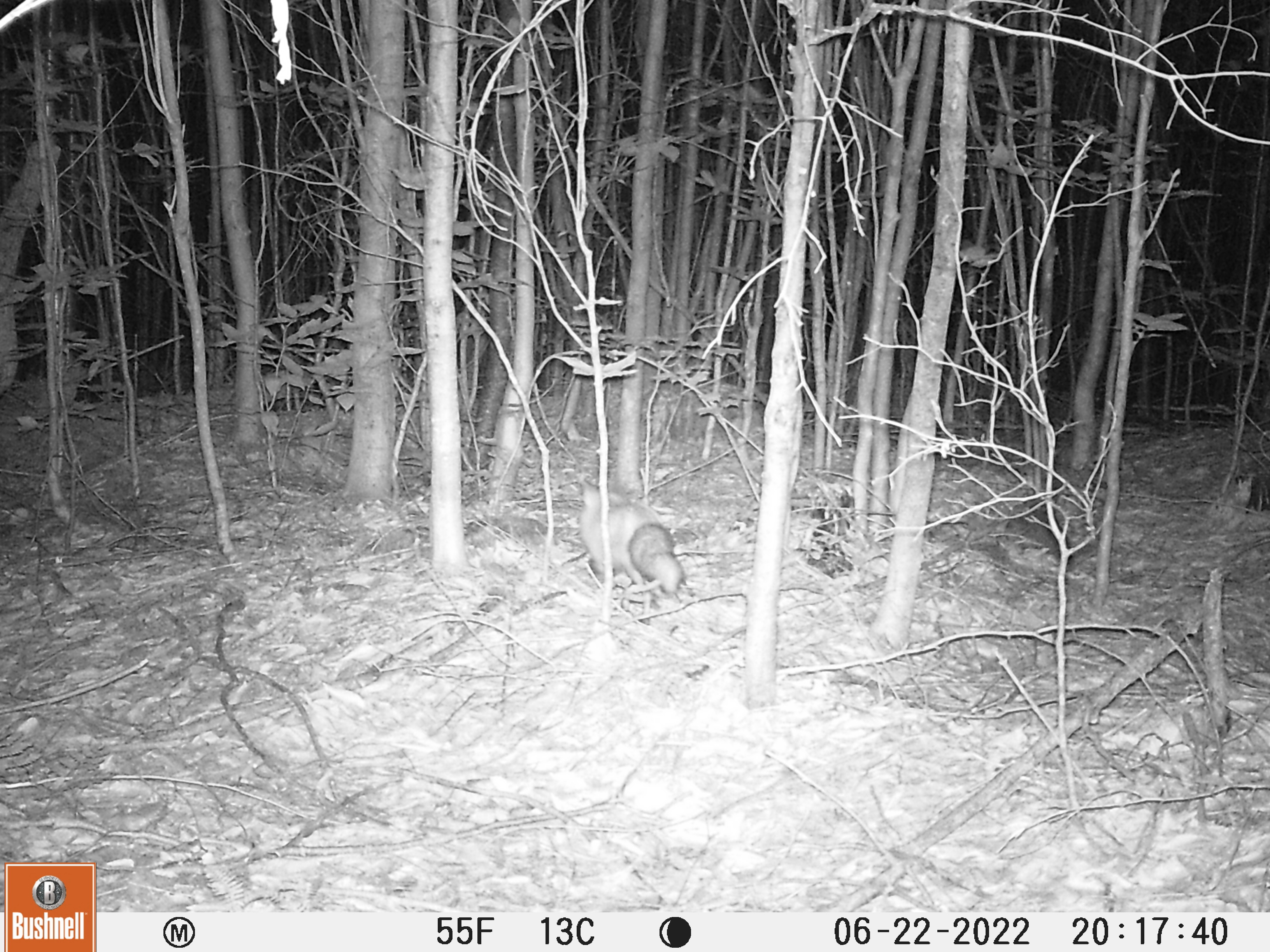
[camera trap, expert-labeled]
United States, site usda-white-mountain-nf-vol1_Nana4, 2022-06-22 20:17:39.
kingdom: Animalia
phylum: Chordata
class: Mammalia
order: Carnivora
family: Canidae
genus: Vulpes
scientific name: Vulpes vulpes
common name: red fox